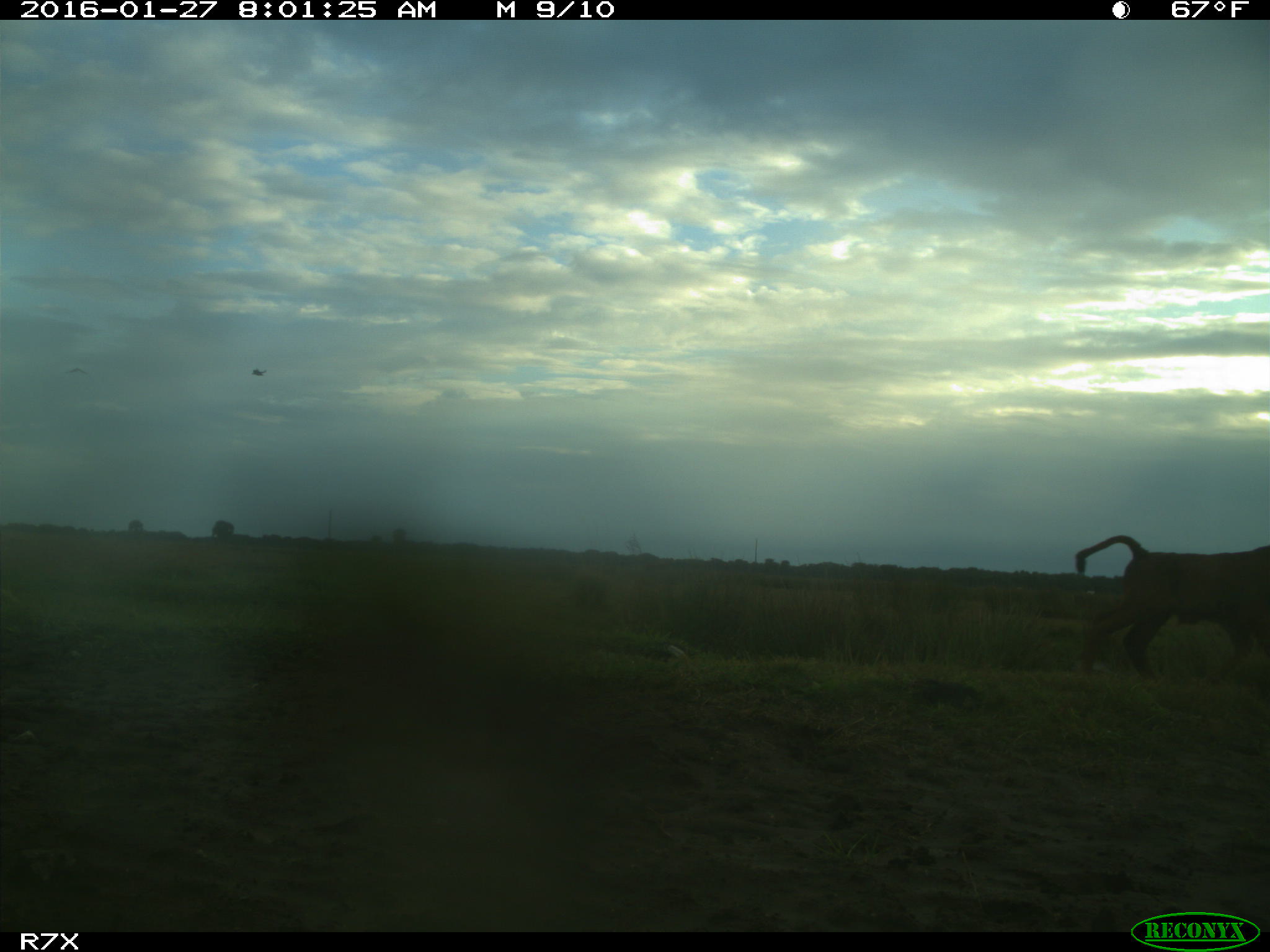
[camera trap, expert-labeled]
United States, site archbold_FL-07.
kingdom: Animalia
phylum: Chordata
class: Mammalia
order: Artiodactyla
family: Bovidae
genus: Bos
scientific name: Bos taurus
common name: domestic cow